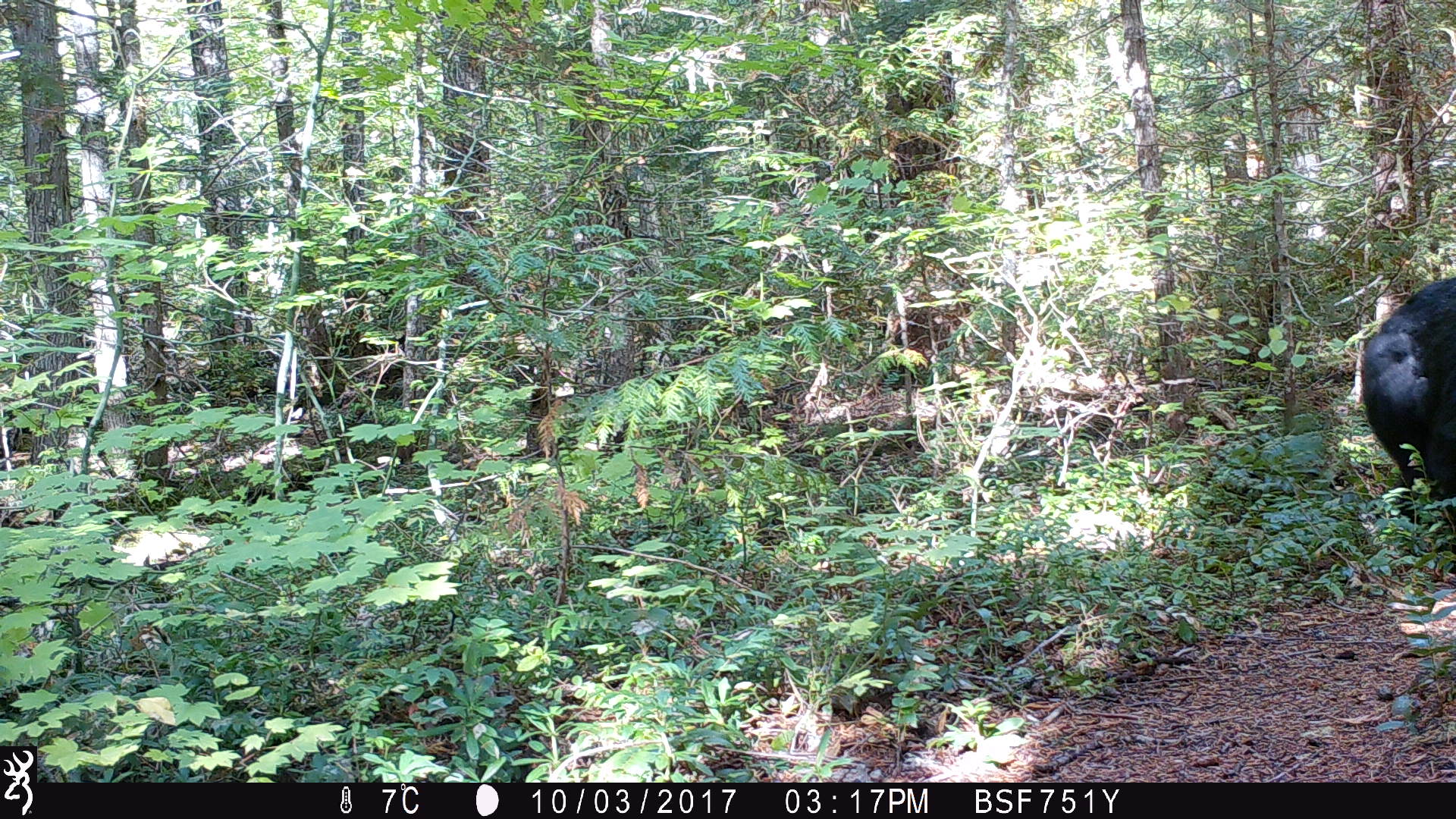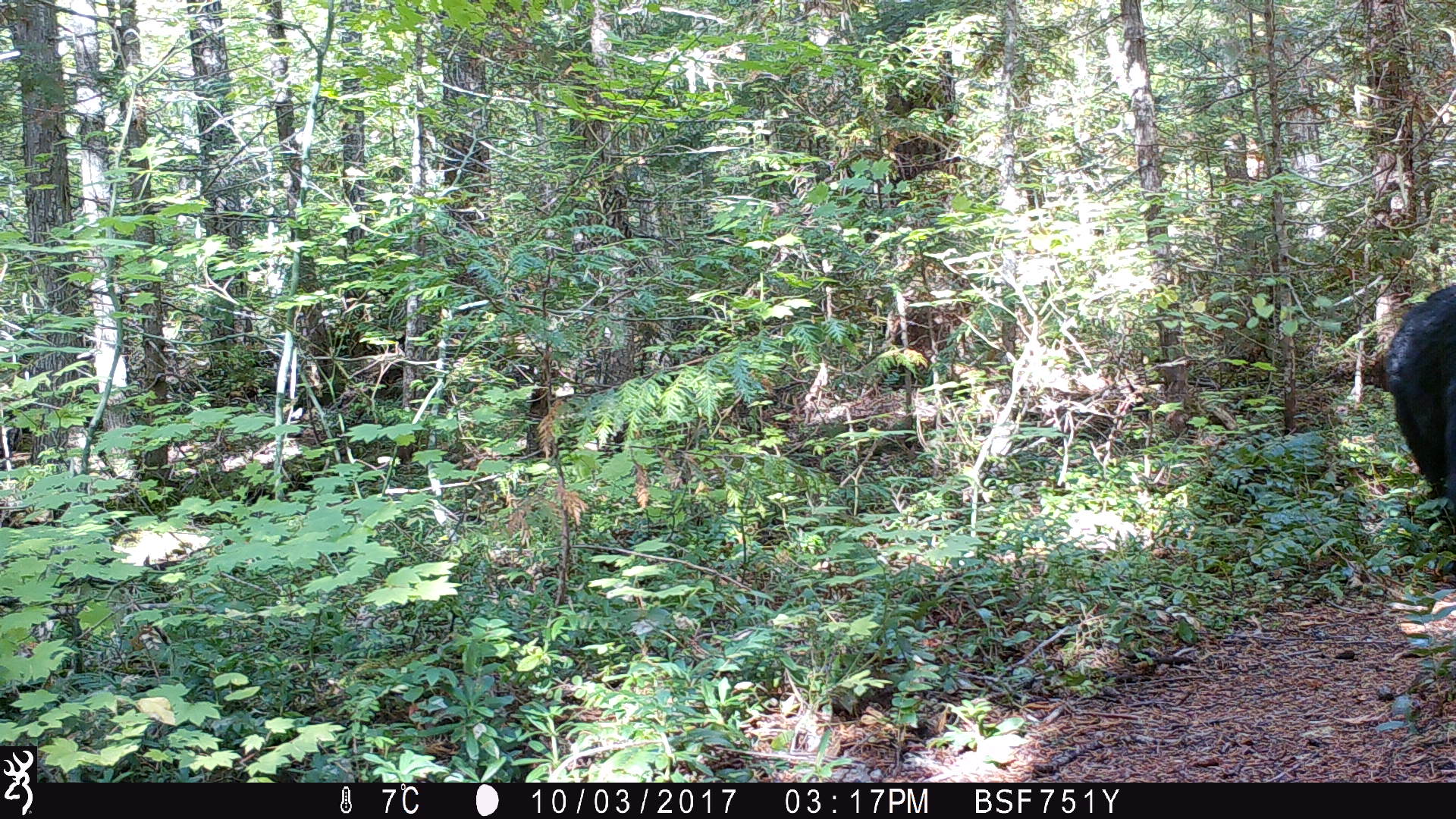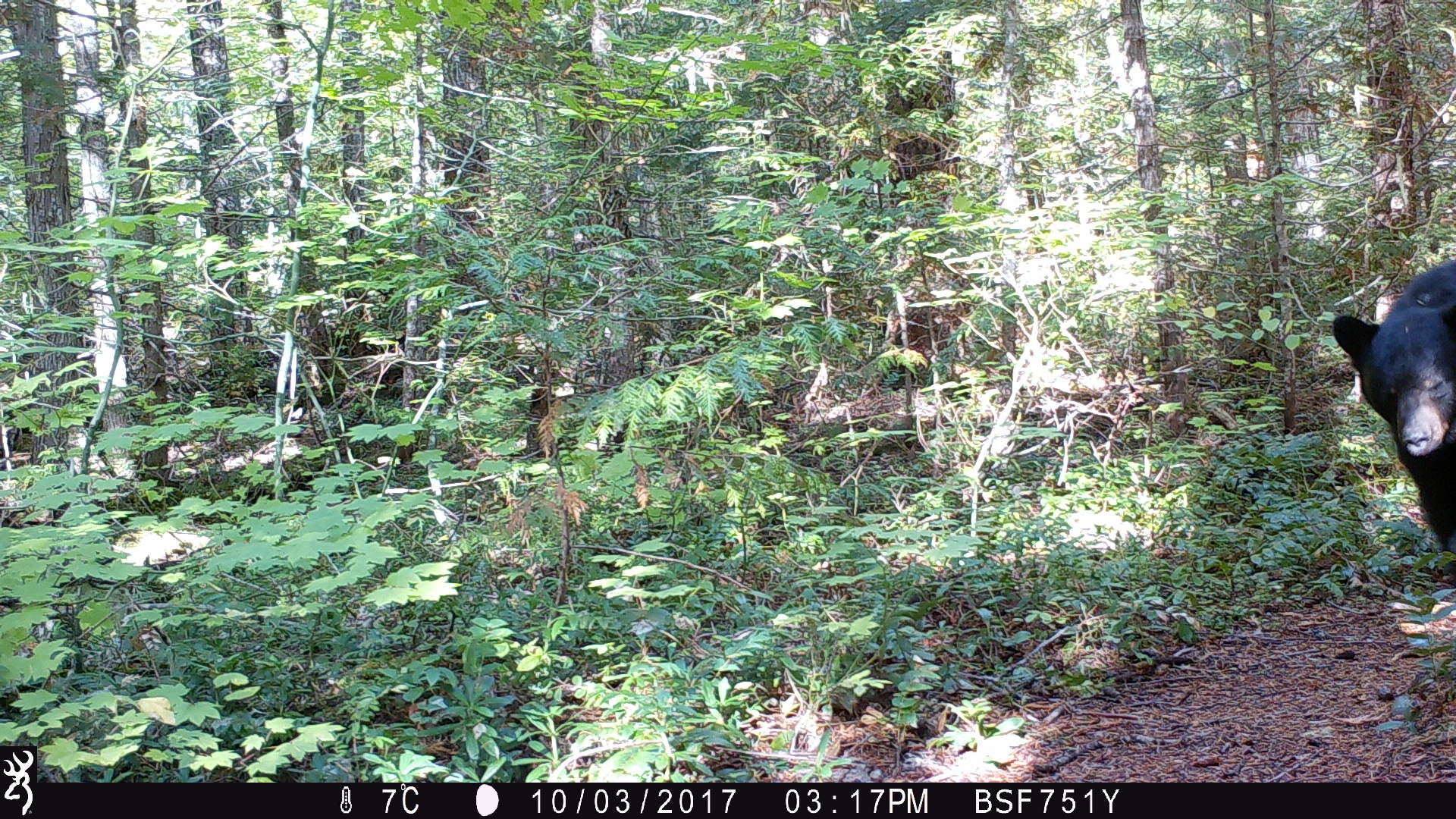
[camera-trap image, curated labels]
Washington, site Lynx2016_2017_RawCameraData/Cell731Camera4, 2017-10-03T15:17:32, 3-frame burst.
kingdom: Animalia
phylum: Chordata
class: Mammalia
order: Carnivora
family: Ursidae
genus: Ursus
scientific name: Ursus americanus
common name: american black bear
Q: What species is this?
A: Ursus americanus (american black bear).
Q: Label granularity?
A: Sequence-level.